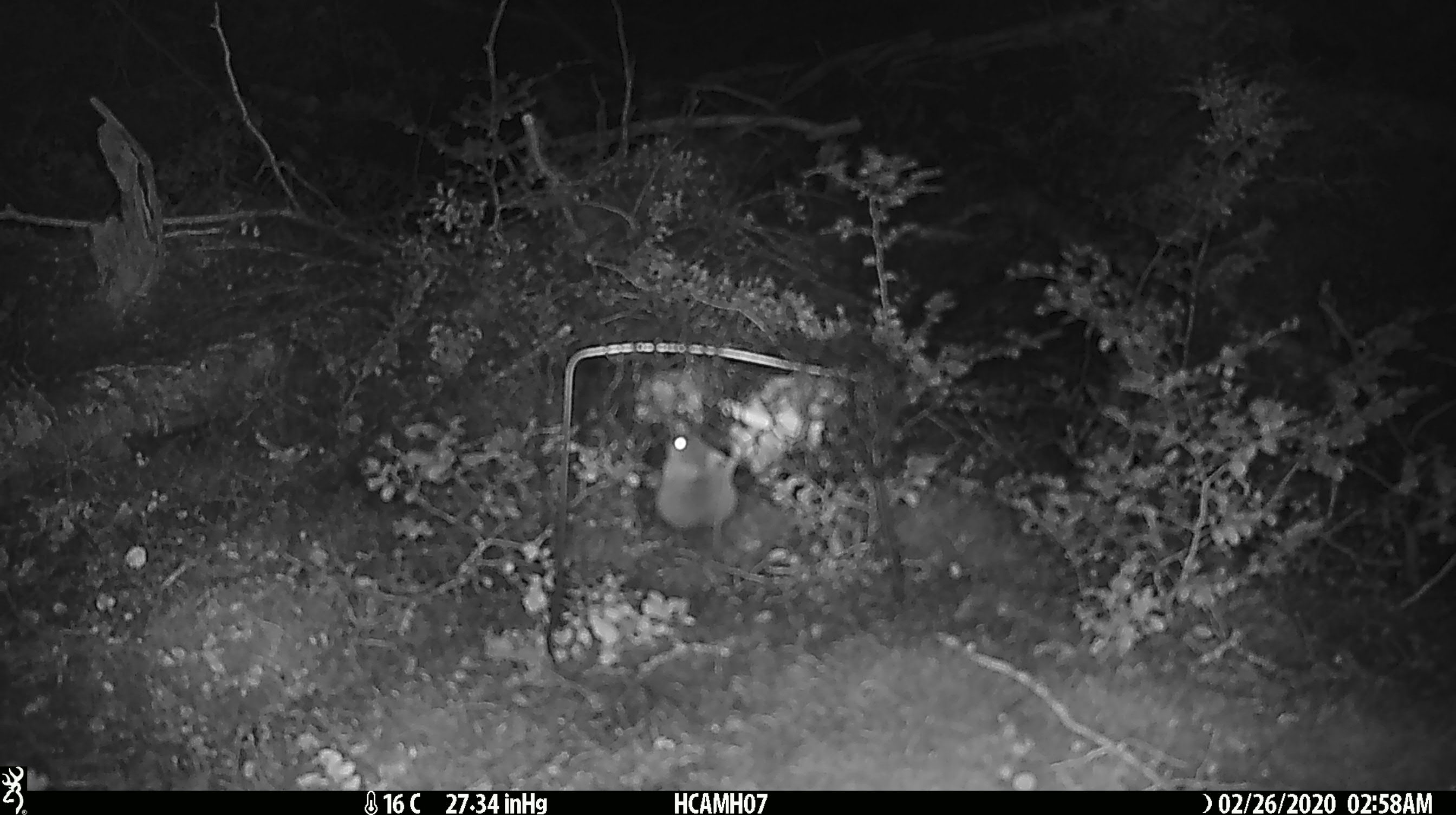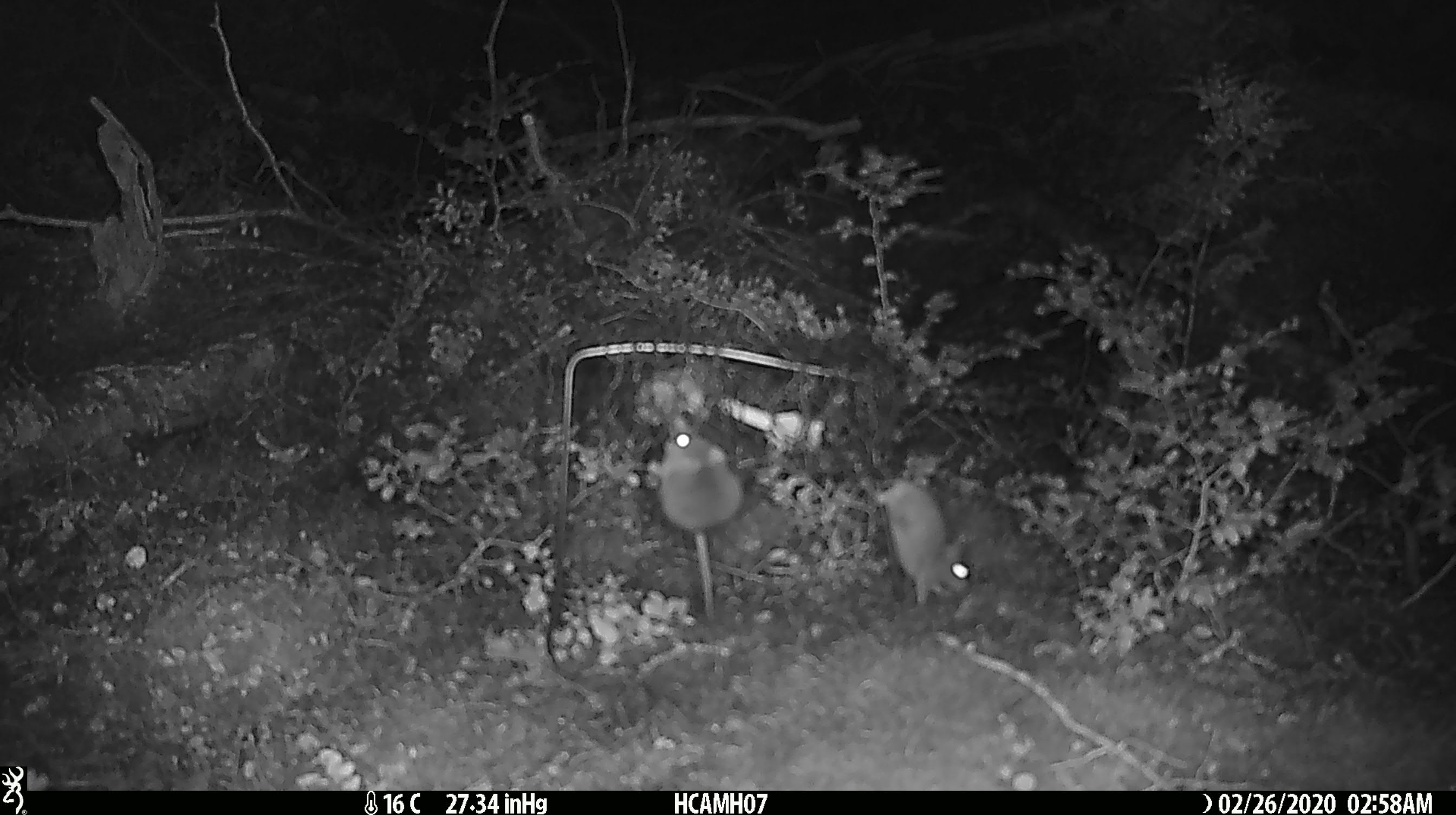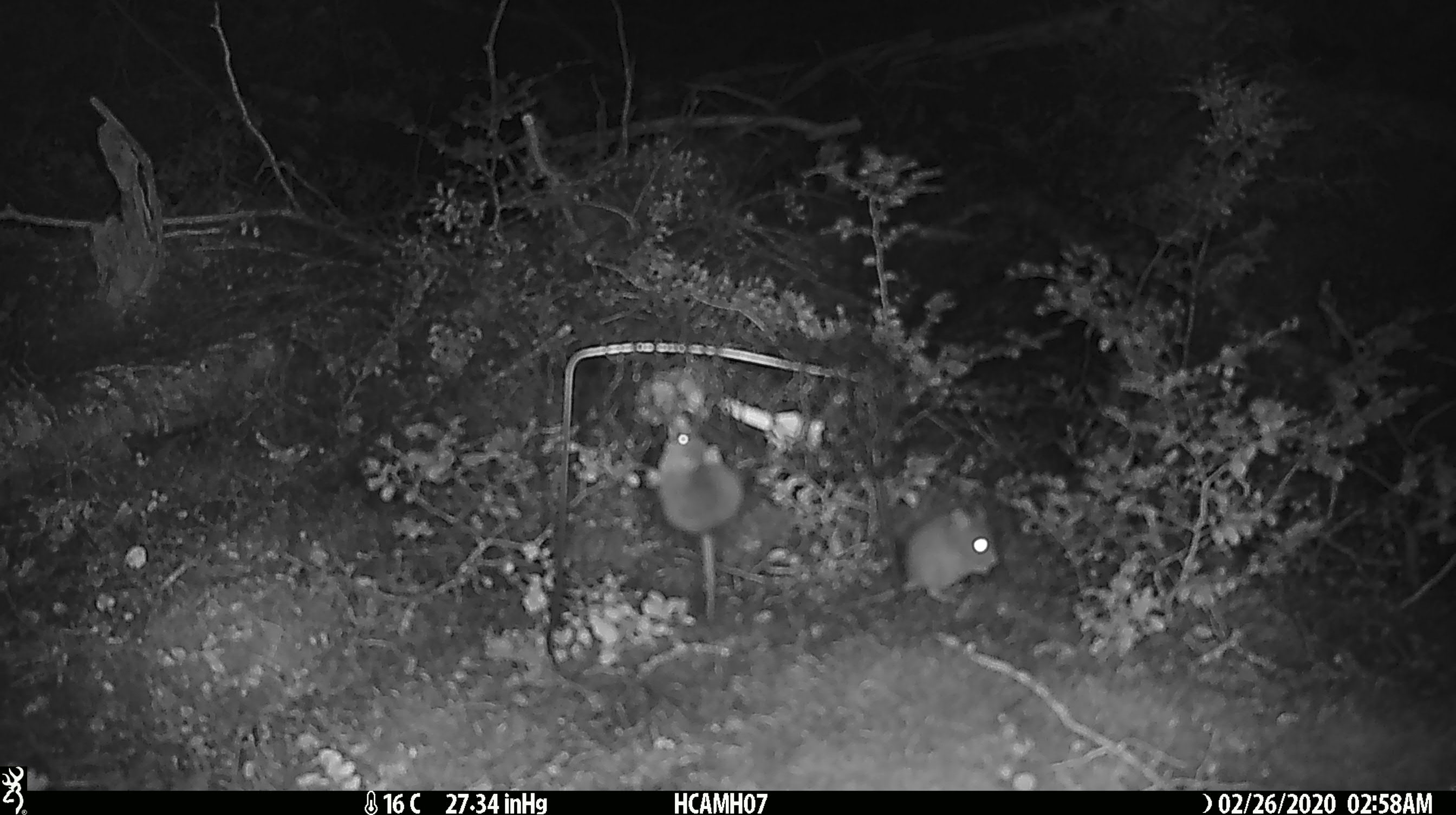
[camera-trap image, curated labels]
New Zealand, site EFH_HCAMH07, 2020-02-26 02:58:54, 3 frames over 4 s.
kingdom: Animalia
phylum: Chordata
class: Mammalia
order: Rodentia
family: Muridae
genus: Mus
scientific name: Mus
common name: mouse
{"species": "mouse (Mus)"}